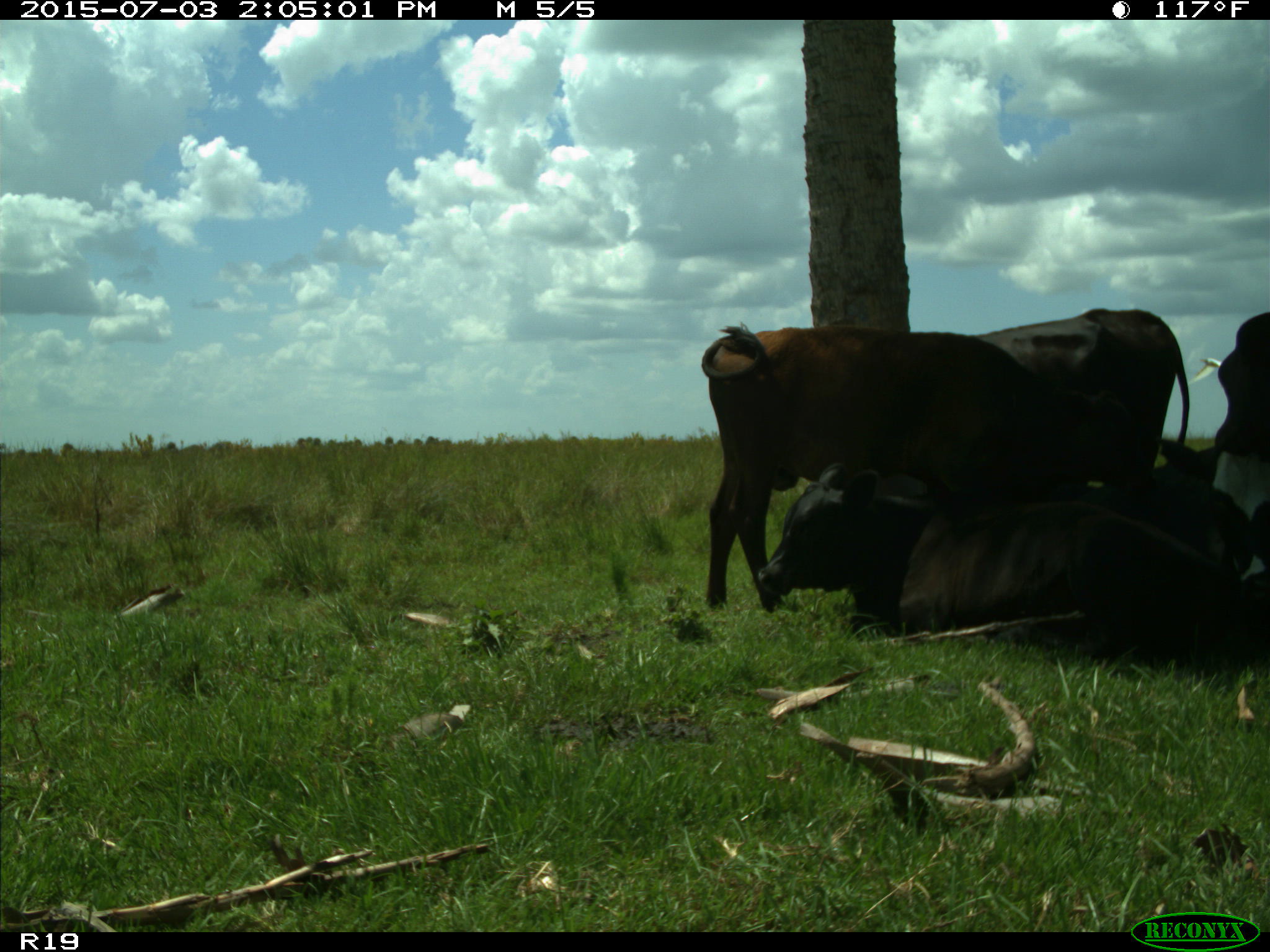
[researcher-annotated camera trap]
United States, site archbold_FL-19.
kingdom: Animalia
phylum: Chordata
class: Mammalia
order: Artiodactyla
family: Bovidae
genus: Bos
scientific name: Bos taurus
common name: domestic cow